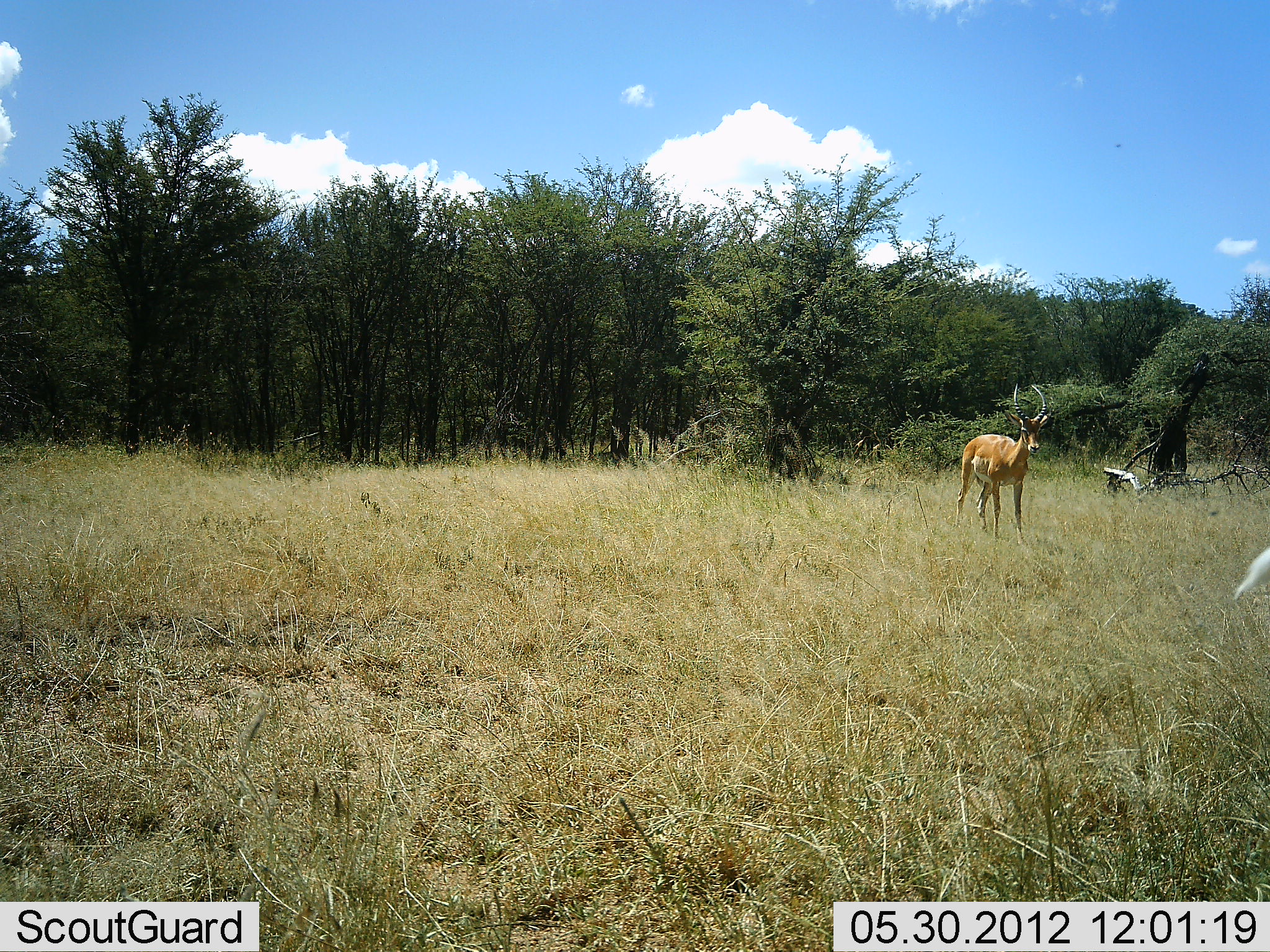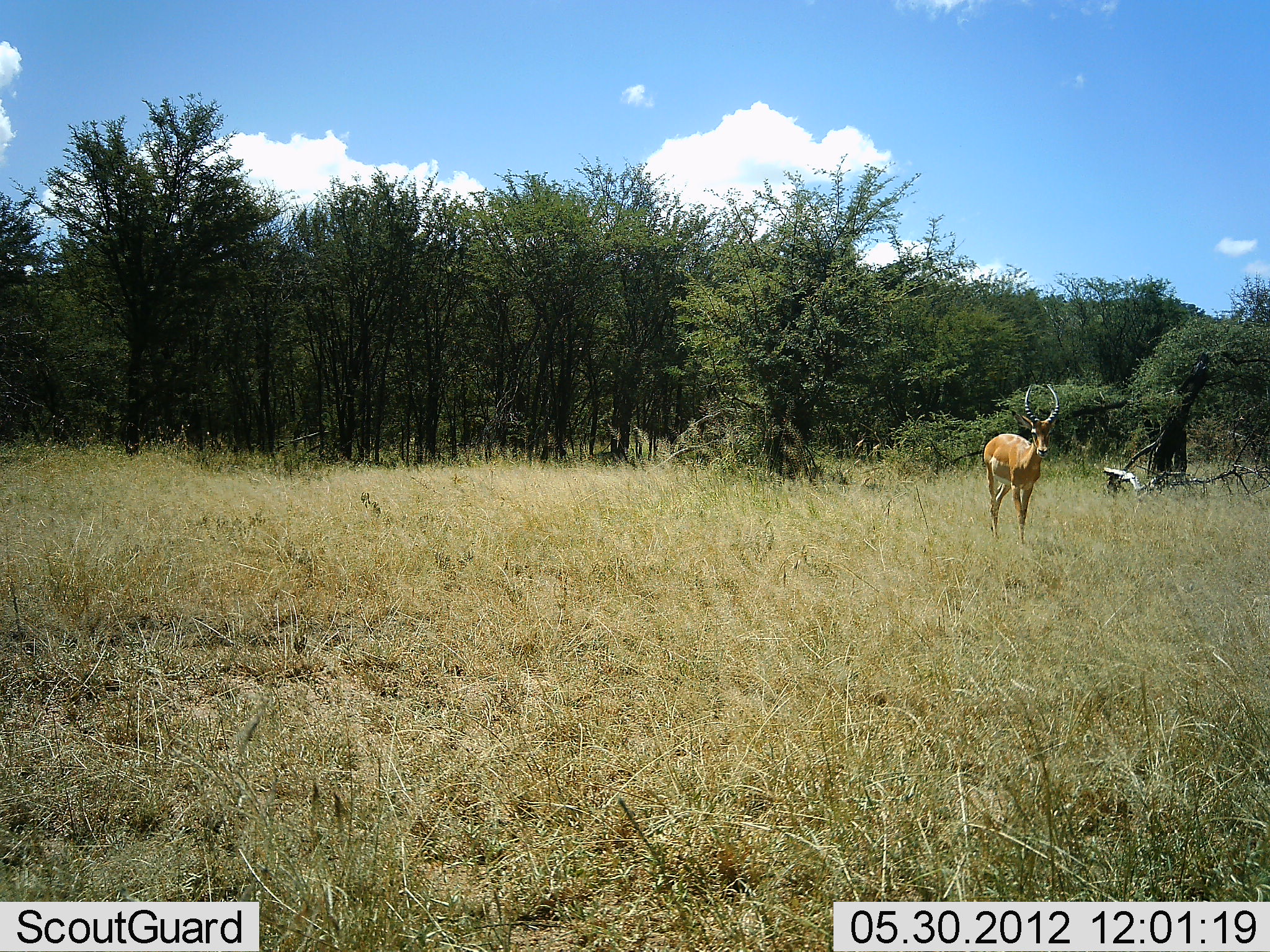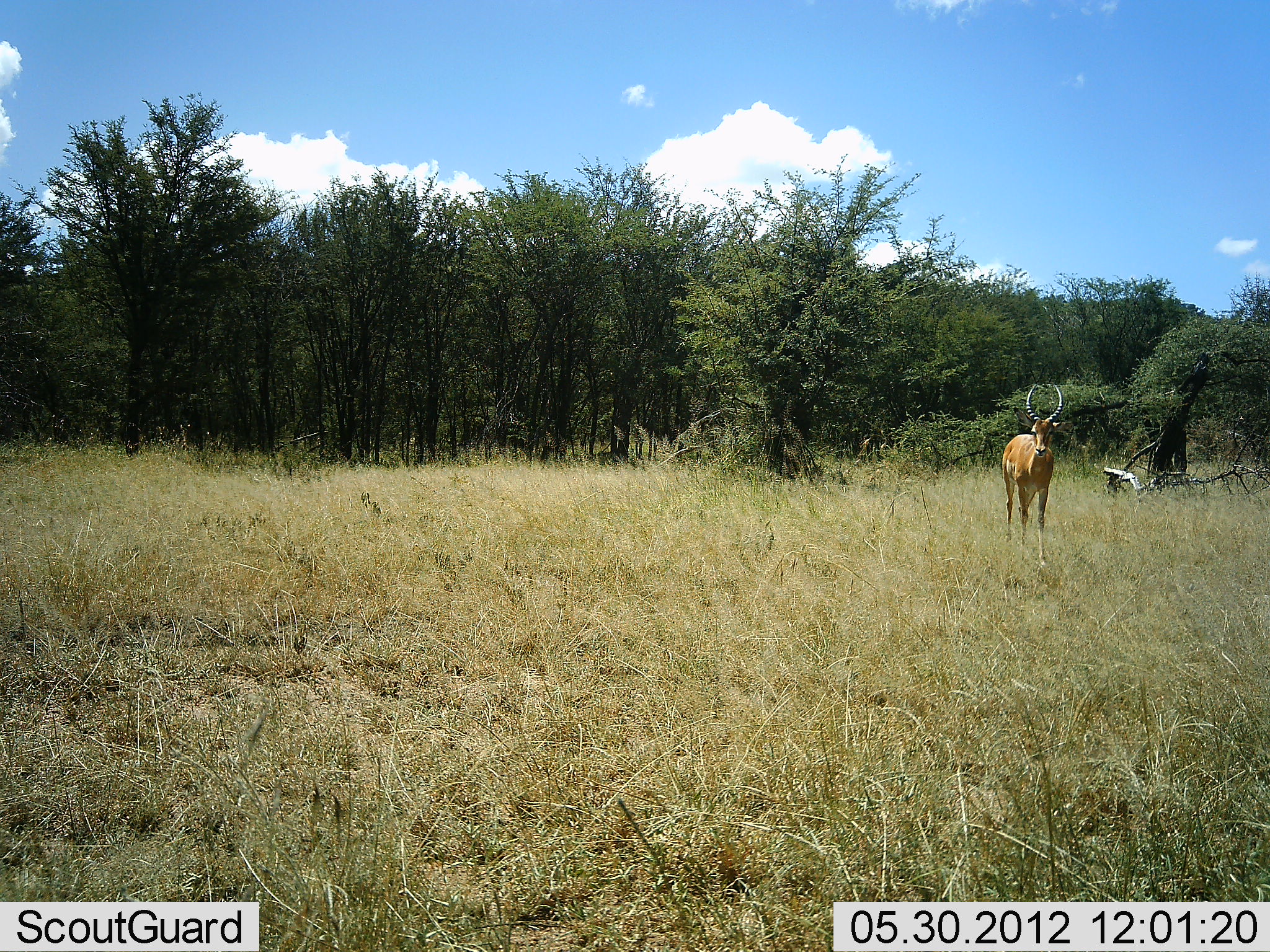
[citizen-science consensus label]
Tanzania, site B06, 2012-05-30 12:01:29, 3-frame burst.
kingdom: Animalia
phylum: Chordata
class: Mammalia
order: Artiodactyla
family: Bovidae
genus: Aepyceros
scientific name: Aepyceros melampus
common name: impala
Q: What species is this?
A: Impala (Aepyceros melampus).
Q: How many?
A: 1.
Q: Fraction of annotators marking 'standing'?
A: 30%.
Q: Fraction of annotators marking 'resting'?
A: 0%.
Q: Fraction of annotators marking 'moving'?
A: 70%.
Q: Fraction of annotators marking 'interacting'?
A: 0%.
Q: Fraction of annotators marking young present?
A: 0%.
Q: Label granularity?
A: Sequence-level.